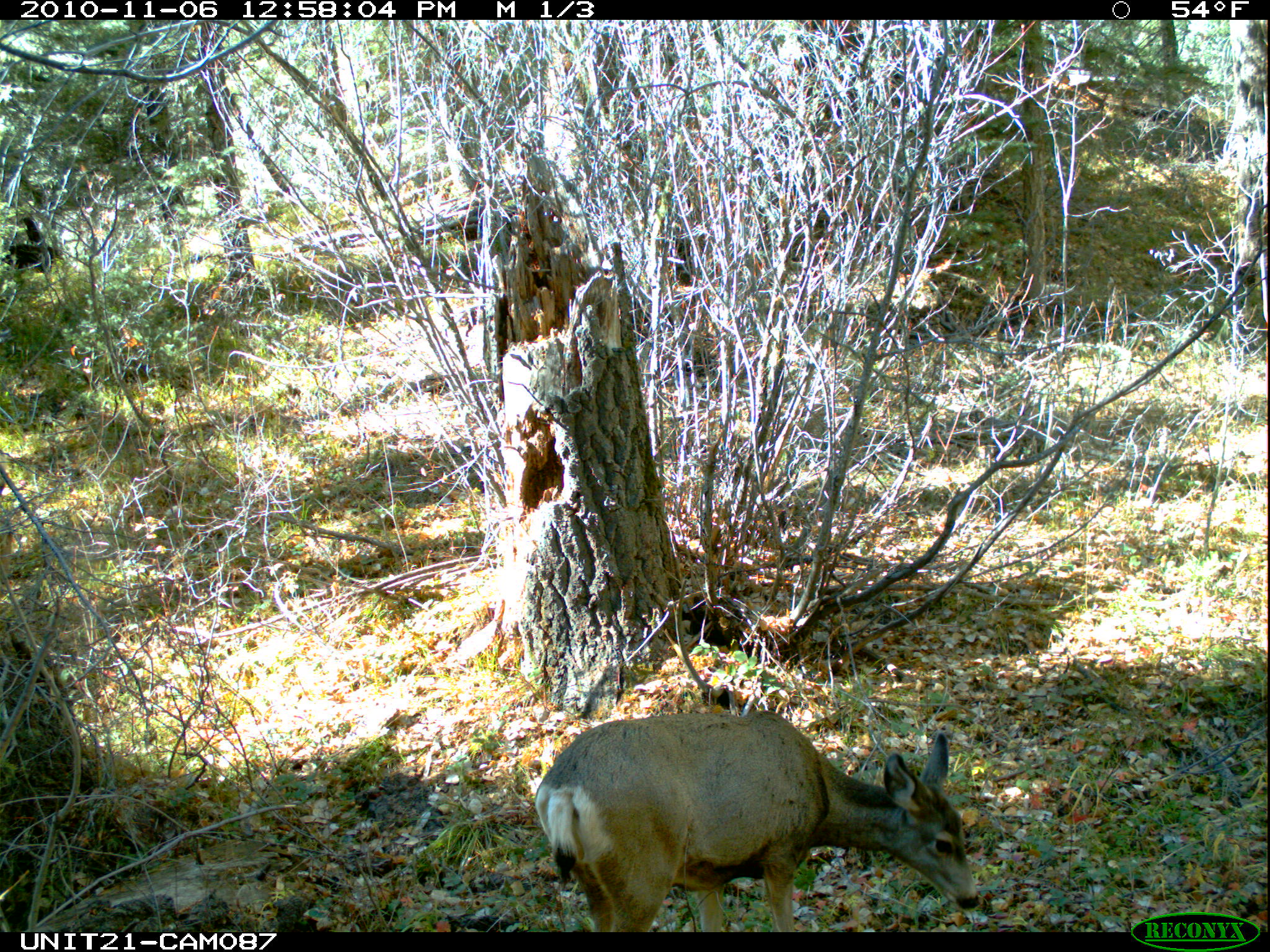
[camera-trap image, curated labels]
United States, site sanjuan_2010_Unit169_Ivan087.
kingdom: Animalia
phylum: Chordata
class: Mammalia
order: Artiodactyla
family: Cervidae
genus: Odocoileus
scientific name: Odocoileus hemionus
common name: mule deer